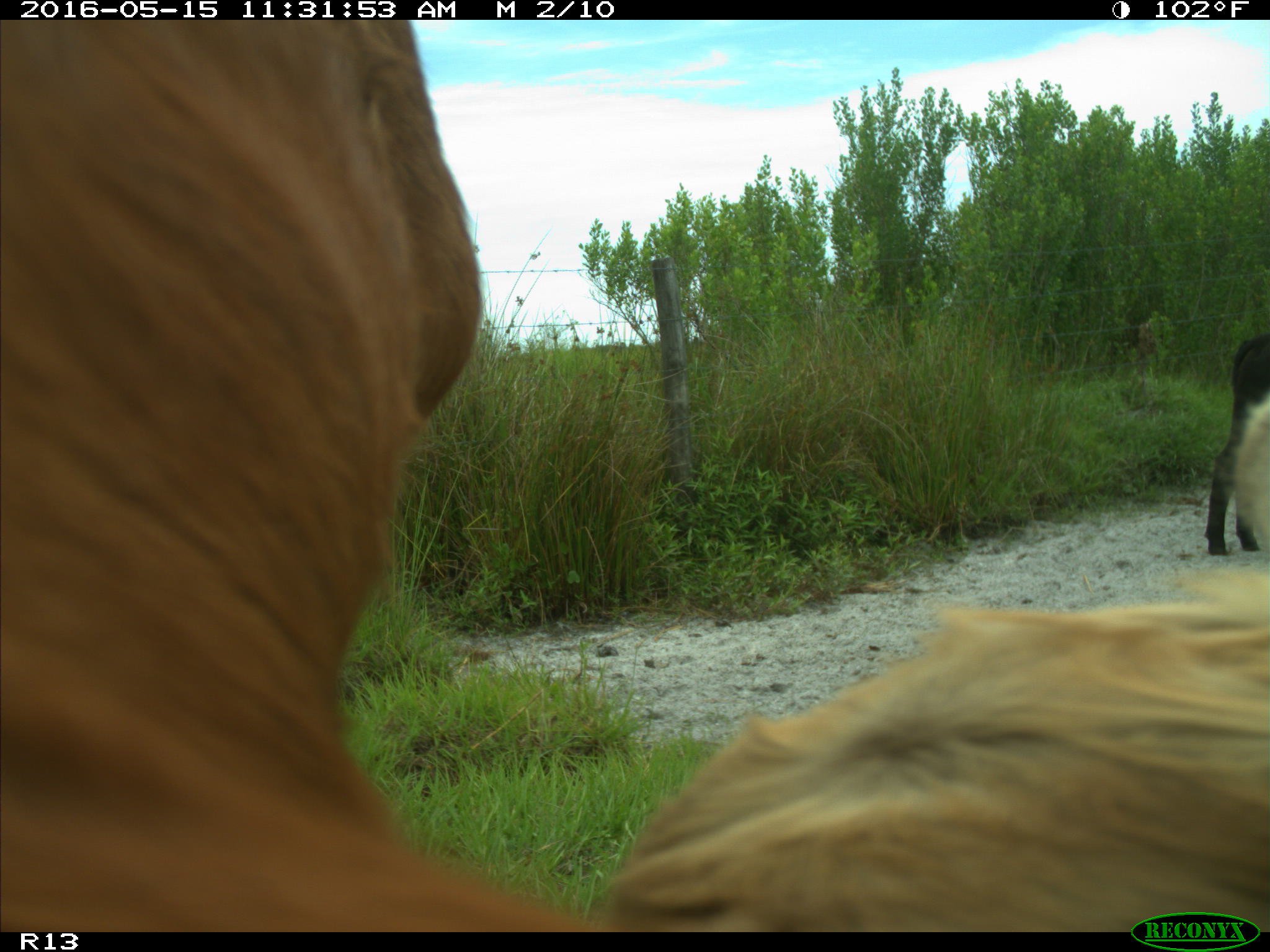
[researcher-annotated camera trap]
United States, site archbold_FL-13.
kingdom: Animalia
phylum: Chordata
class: Mammalia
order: Artiodactyla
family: Bovidae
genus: Bos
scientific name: Bos taurus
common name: domestic cow